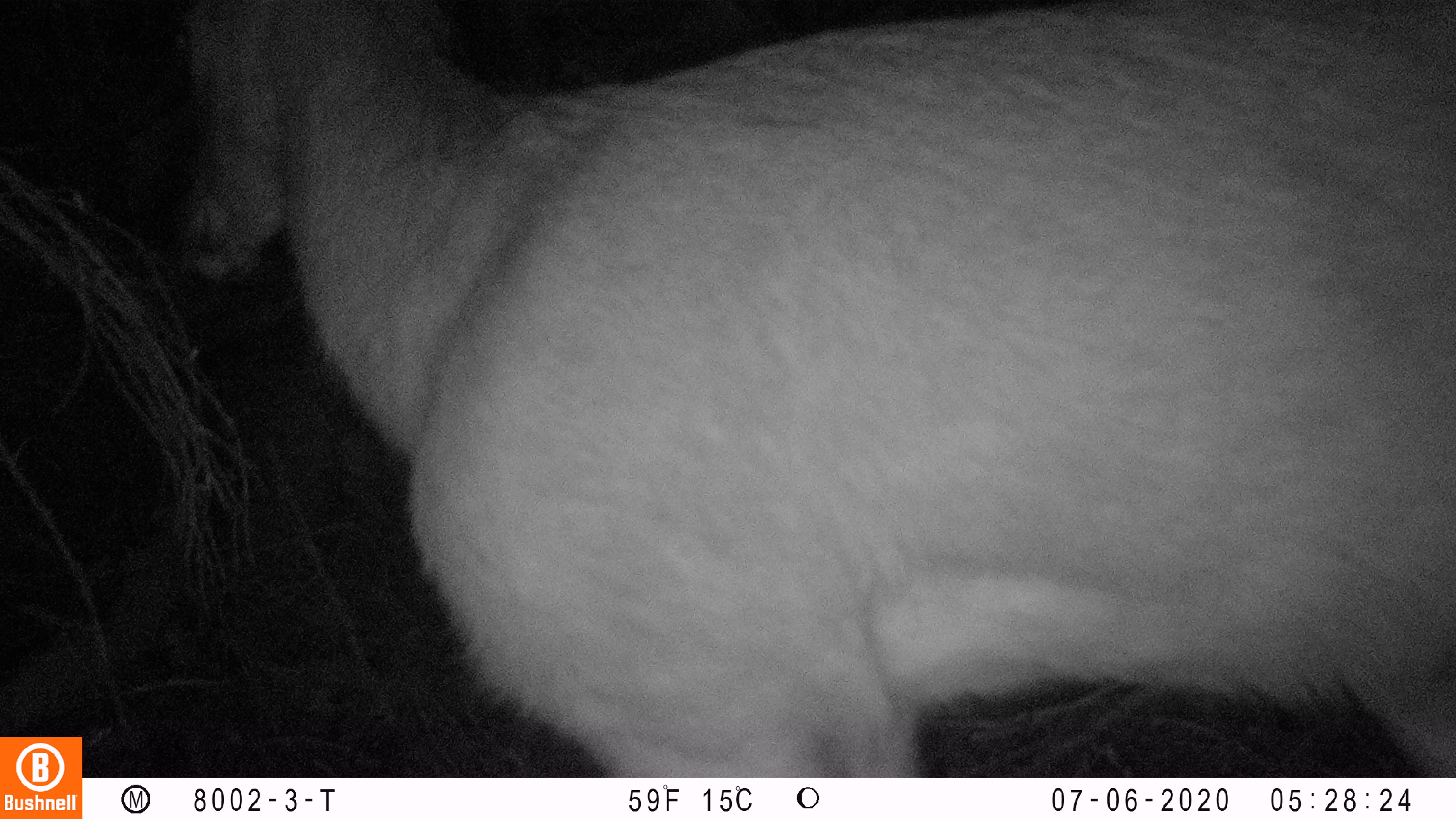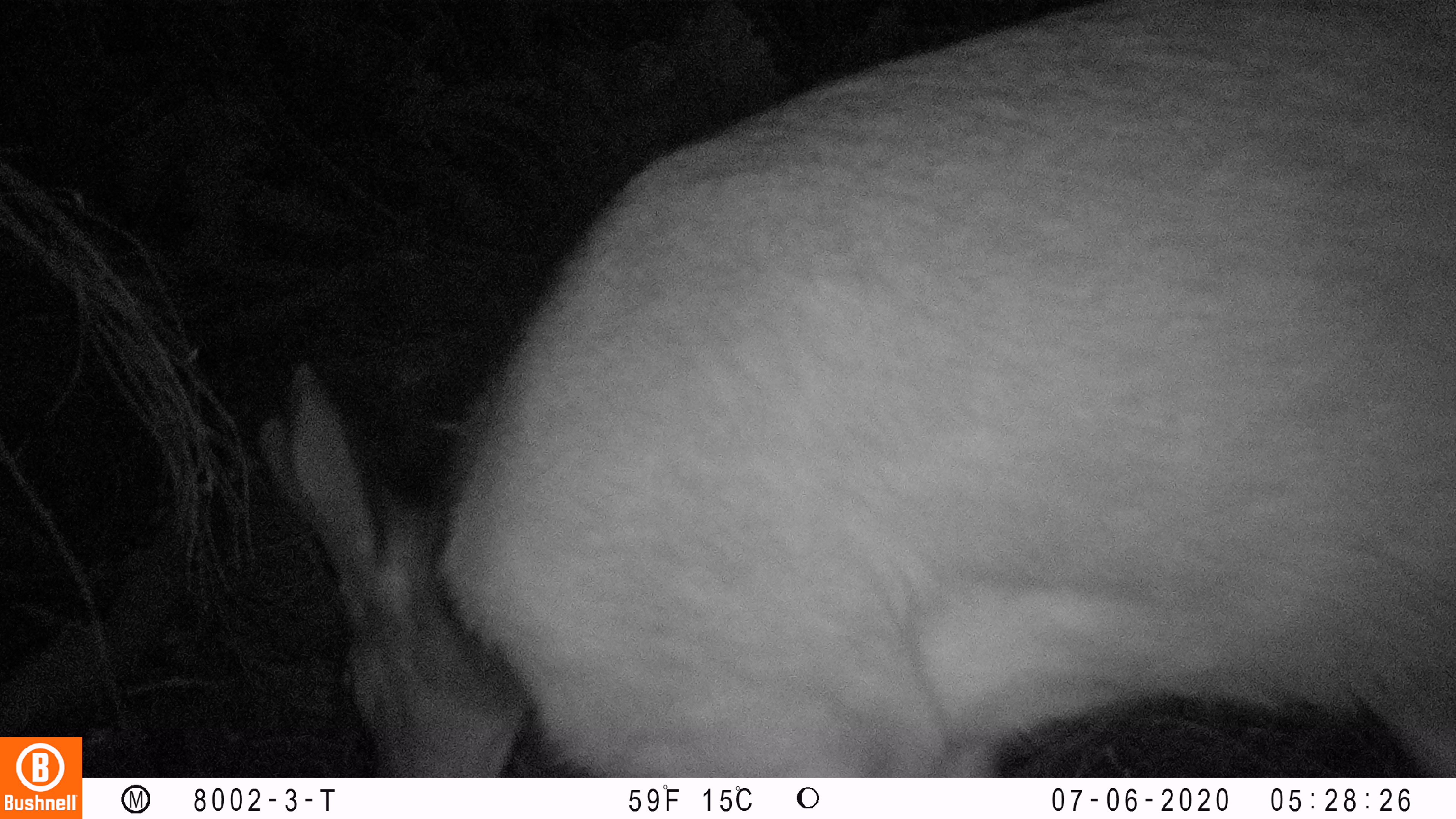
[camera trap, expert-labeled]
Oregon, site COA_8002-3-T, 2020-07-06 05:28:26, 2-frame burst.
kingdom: Animalia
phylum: Chordata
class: Mammalia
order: Artiodactyla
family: Cervidae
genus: Odocoileus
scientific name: Odocoileus hemionus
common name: black-tailed deer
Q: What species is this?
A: Black-tailed deer (Odocoileus hemionus).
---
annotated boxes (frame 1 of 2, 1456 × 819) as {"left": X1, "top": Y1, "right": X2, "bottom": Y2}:
black-tailed deer: {"left": 163, "top": 6, "right": 1447, "bottom": 765}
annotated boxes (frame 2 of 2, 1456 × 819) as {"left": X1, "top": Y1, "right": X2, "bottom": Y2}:
black-tailed deer: {"left": 239, "top": 1, "right": 1453, "bottom": 766}